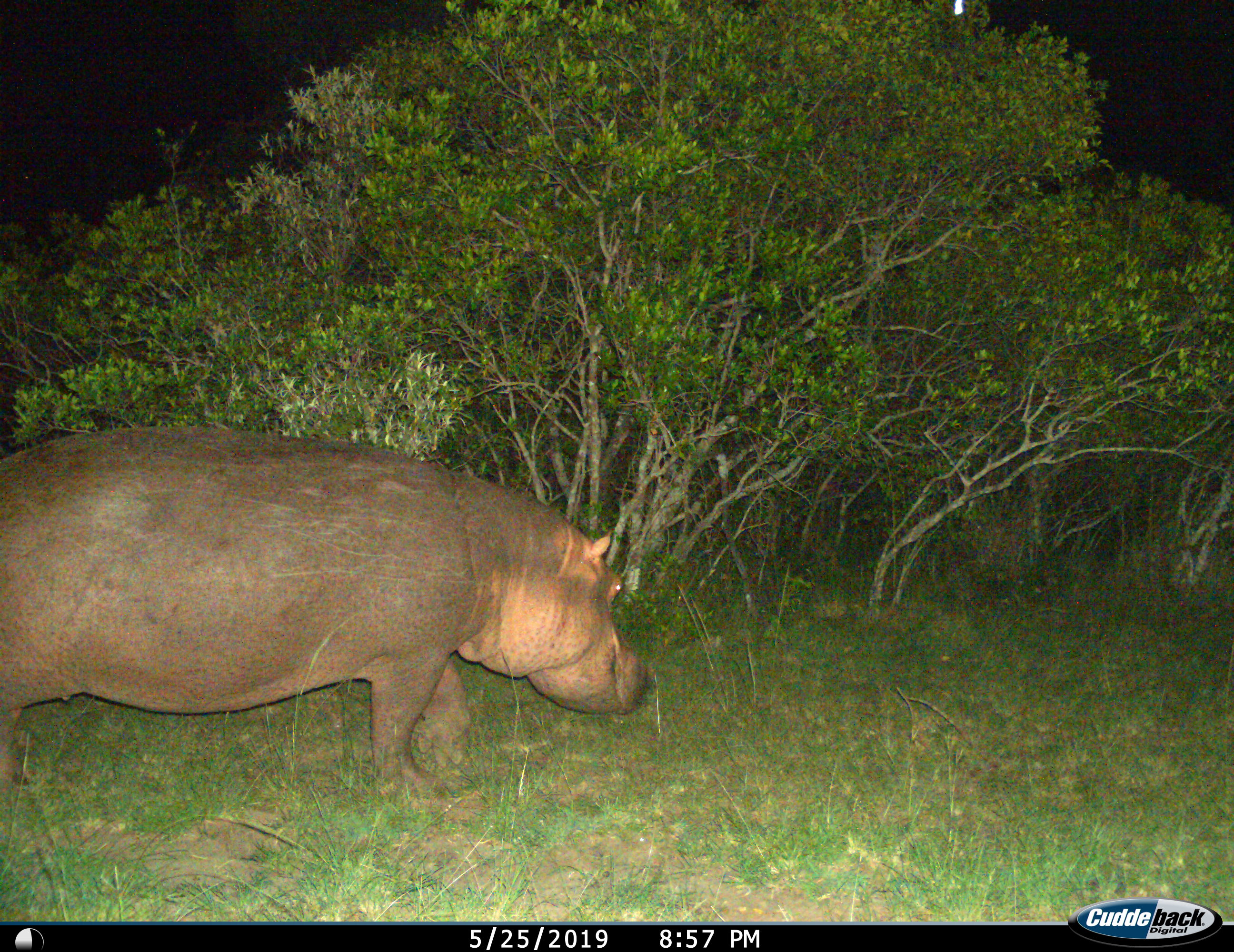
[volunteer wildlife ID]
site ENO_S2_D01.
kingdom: Animalia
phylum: Chordata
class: Mammalia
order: Artiodactyla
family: Hippopotamidae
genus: Hippopotamus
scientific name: Hippopotamus amphibius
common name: hippopotamus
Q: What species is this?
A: Hippopotamus (Hippopotamus amphibius).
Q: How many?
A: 1.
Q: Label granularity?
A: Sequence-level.